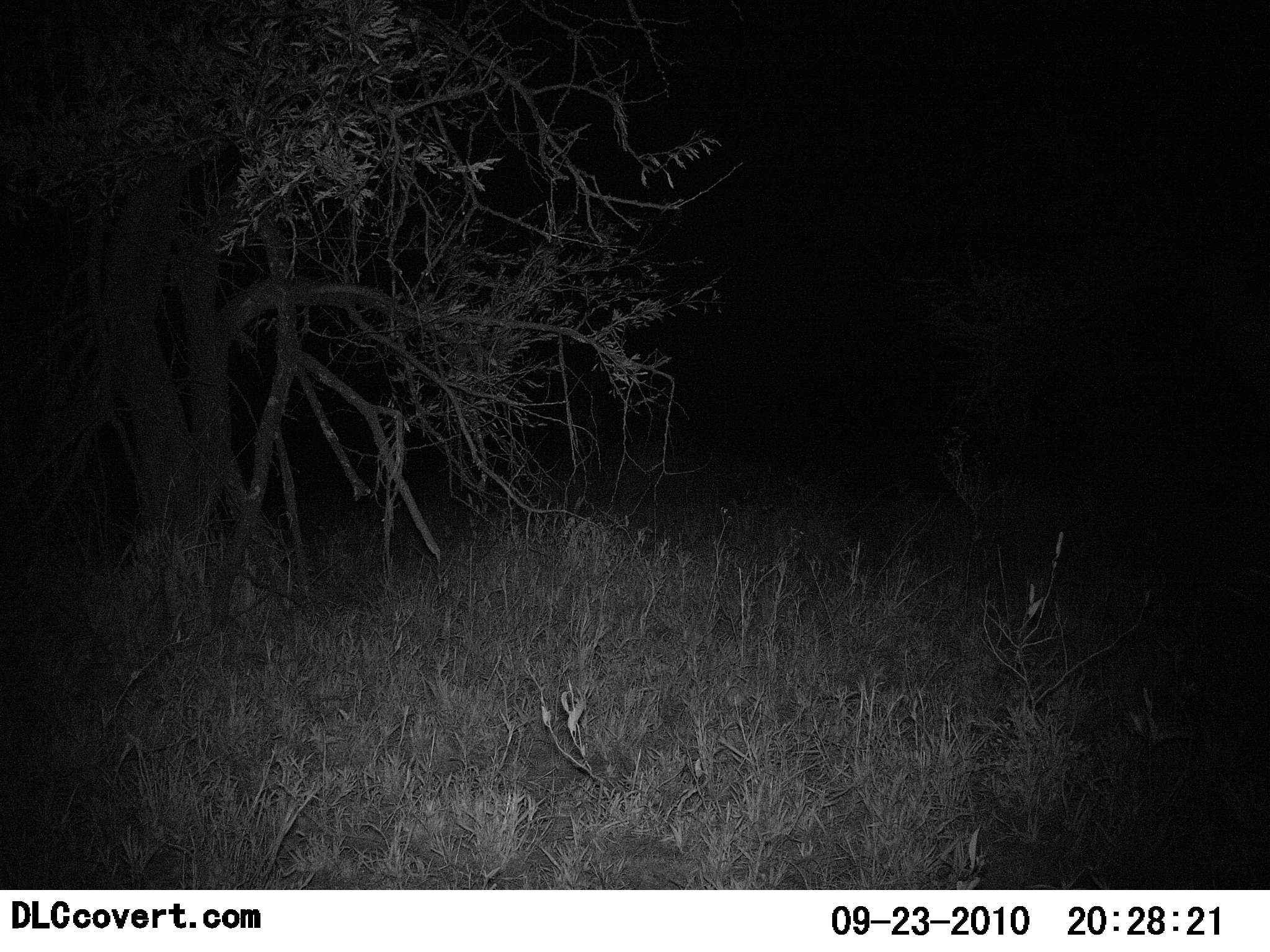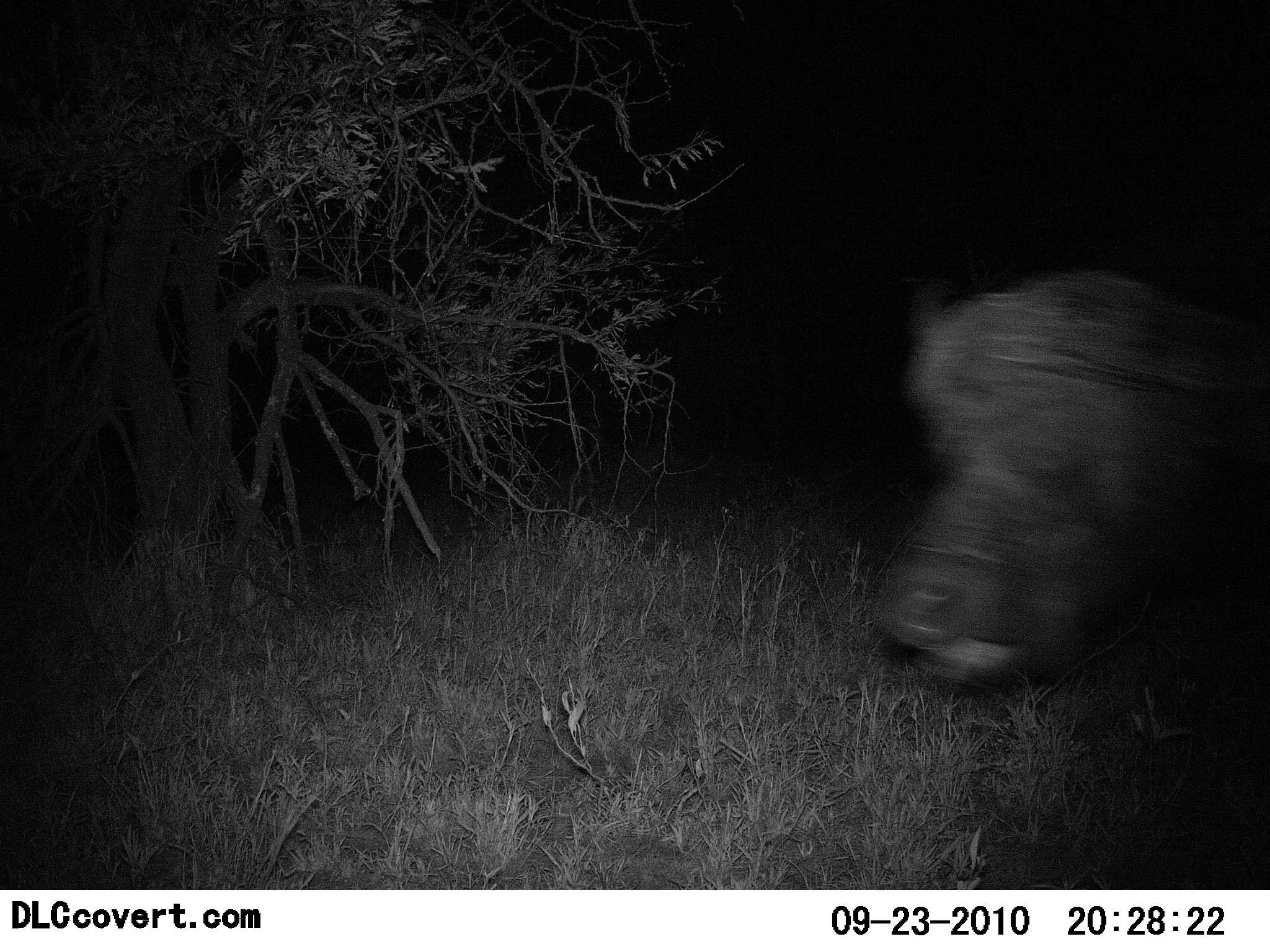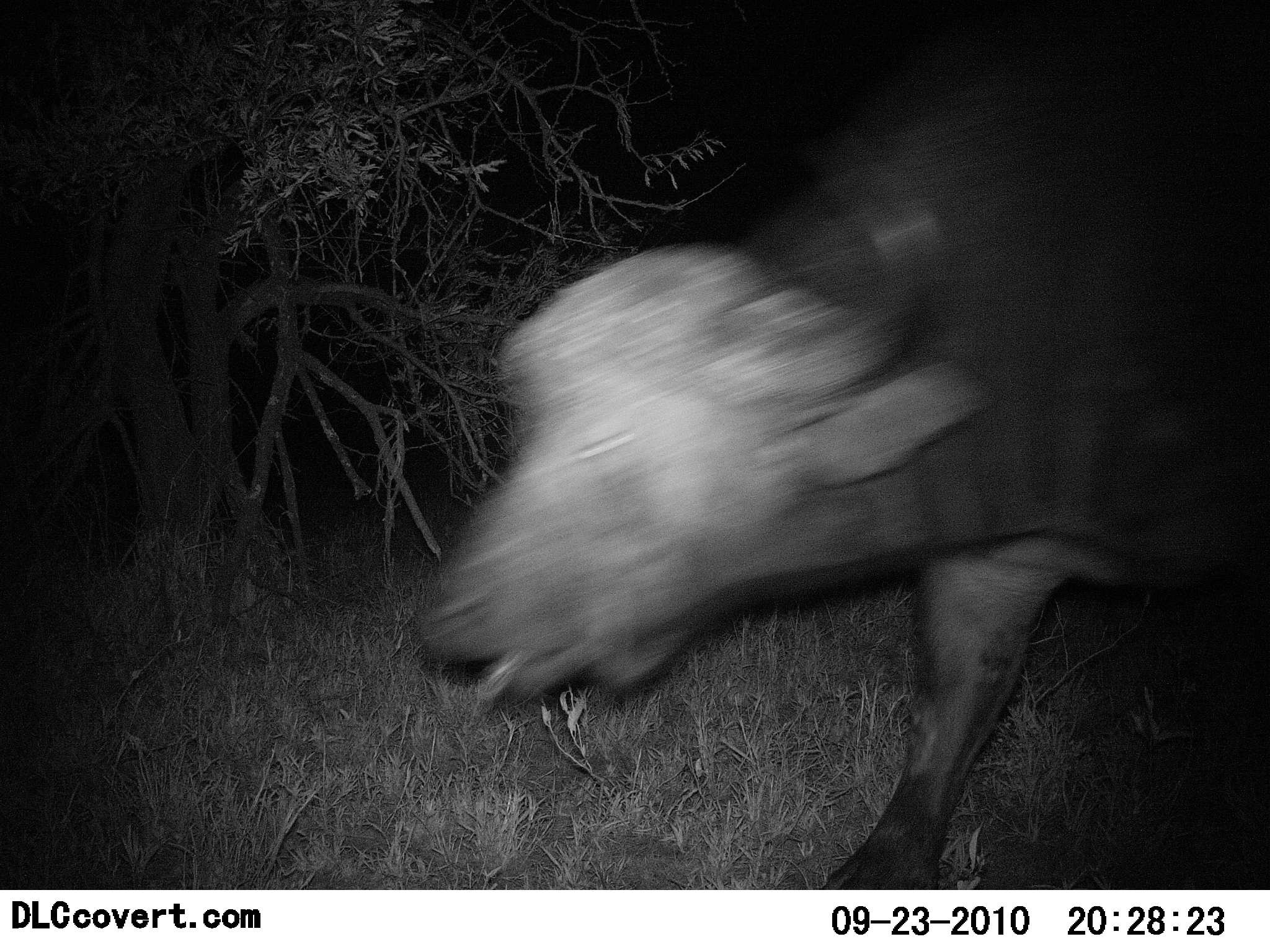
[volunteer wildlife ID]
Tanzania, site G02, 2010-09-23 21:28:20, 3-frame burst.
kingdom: Animalia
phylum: Chordata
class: Mammalia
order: Artiodactyla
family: Bovidae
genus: Syncerus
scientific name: Syncerus caffer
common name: cape buffalo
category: buffalo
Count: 1.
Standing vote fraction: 0%.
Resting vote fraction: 0%.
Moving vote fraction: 93%.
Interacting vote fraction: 0%.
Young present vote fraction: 0%.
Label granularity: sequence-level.